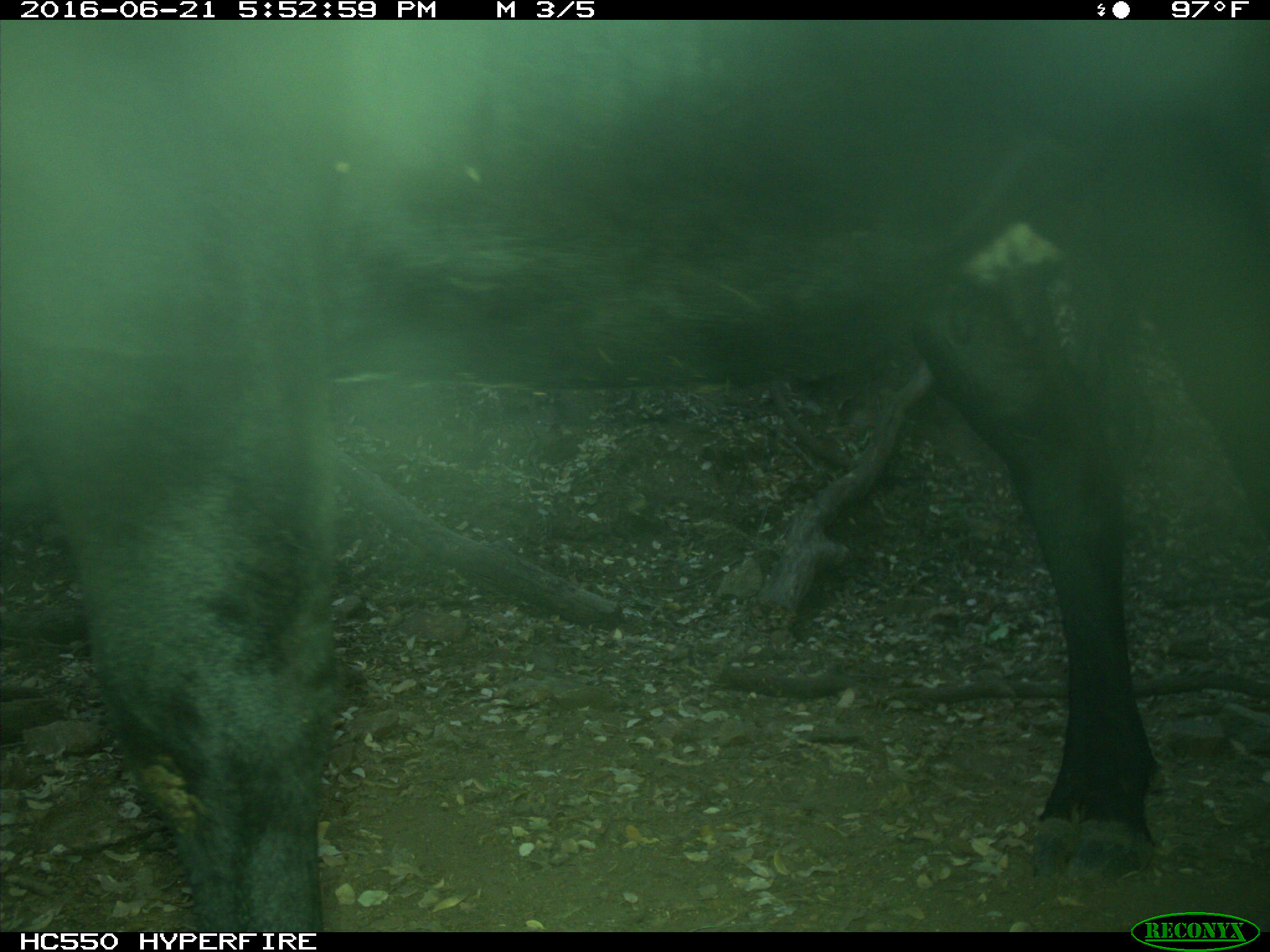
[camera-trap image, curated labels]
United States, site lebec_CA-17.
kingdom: Animalia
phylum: Chordata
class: Mammalia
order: Artiodactyla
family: Bovidae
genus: Bos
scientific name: Bos taurus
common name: domestic cow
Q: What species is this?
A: Bos taurus (domestic cow).